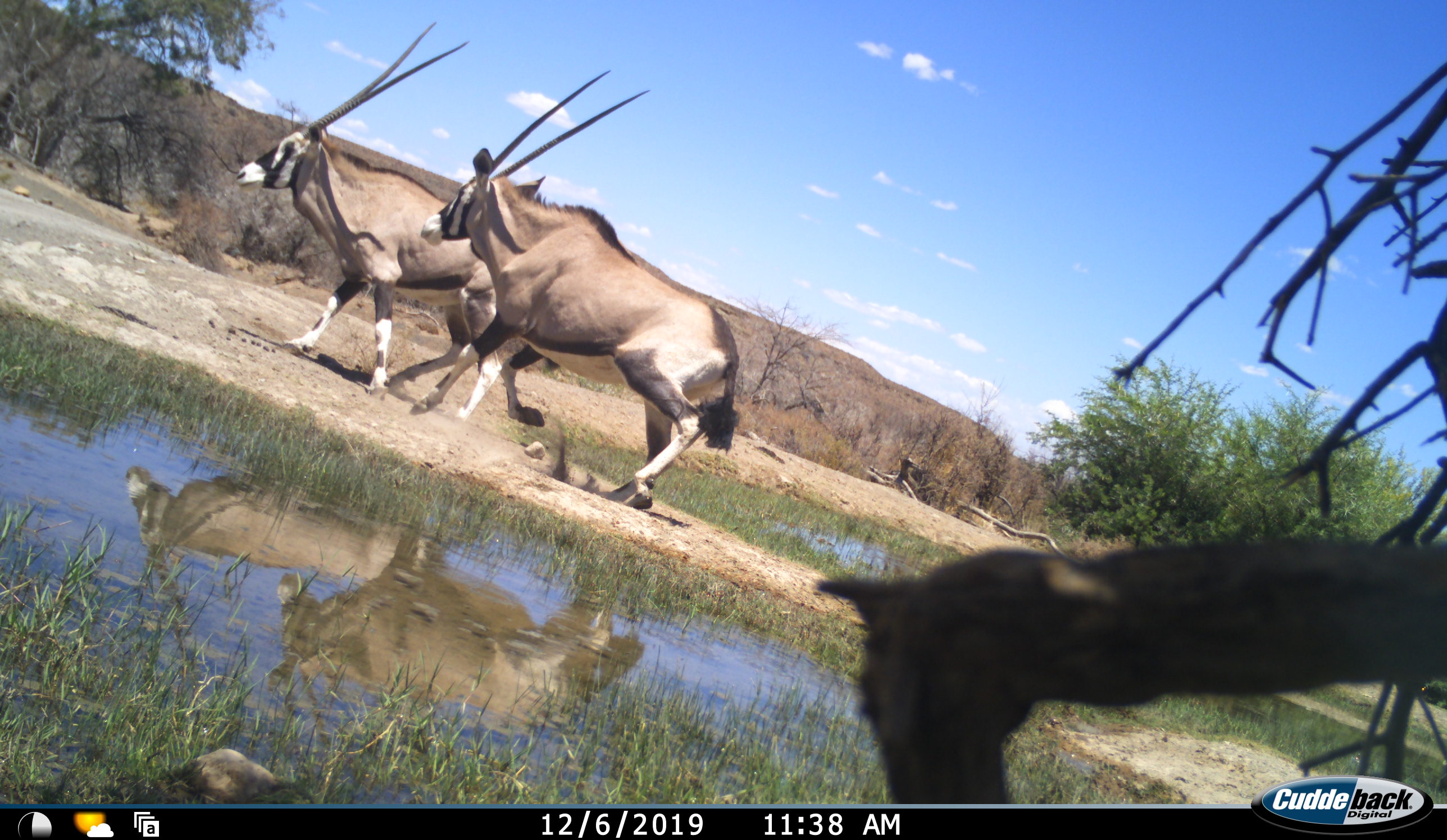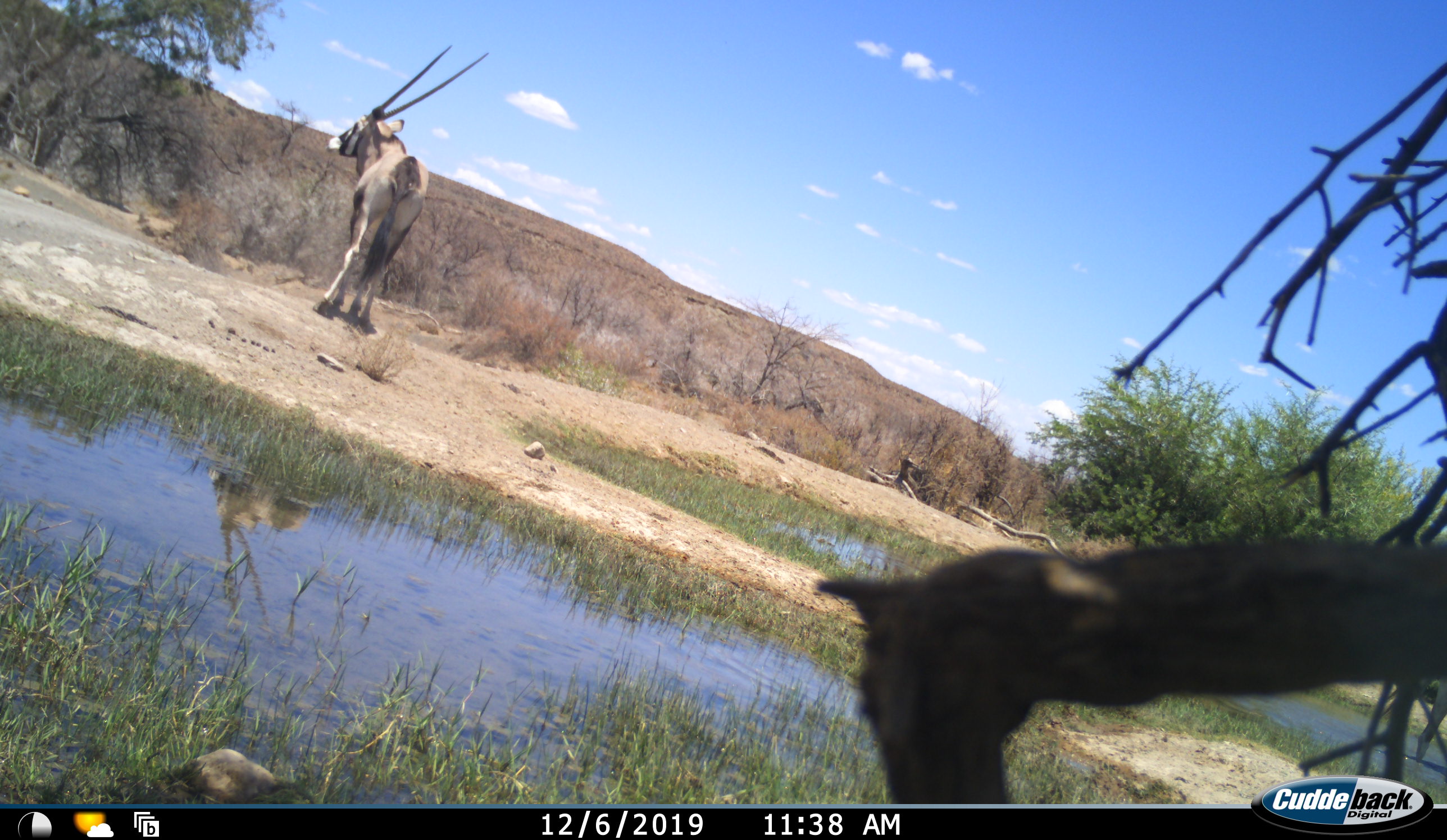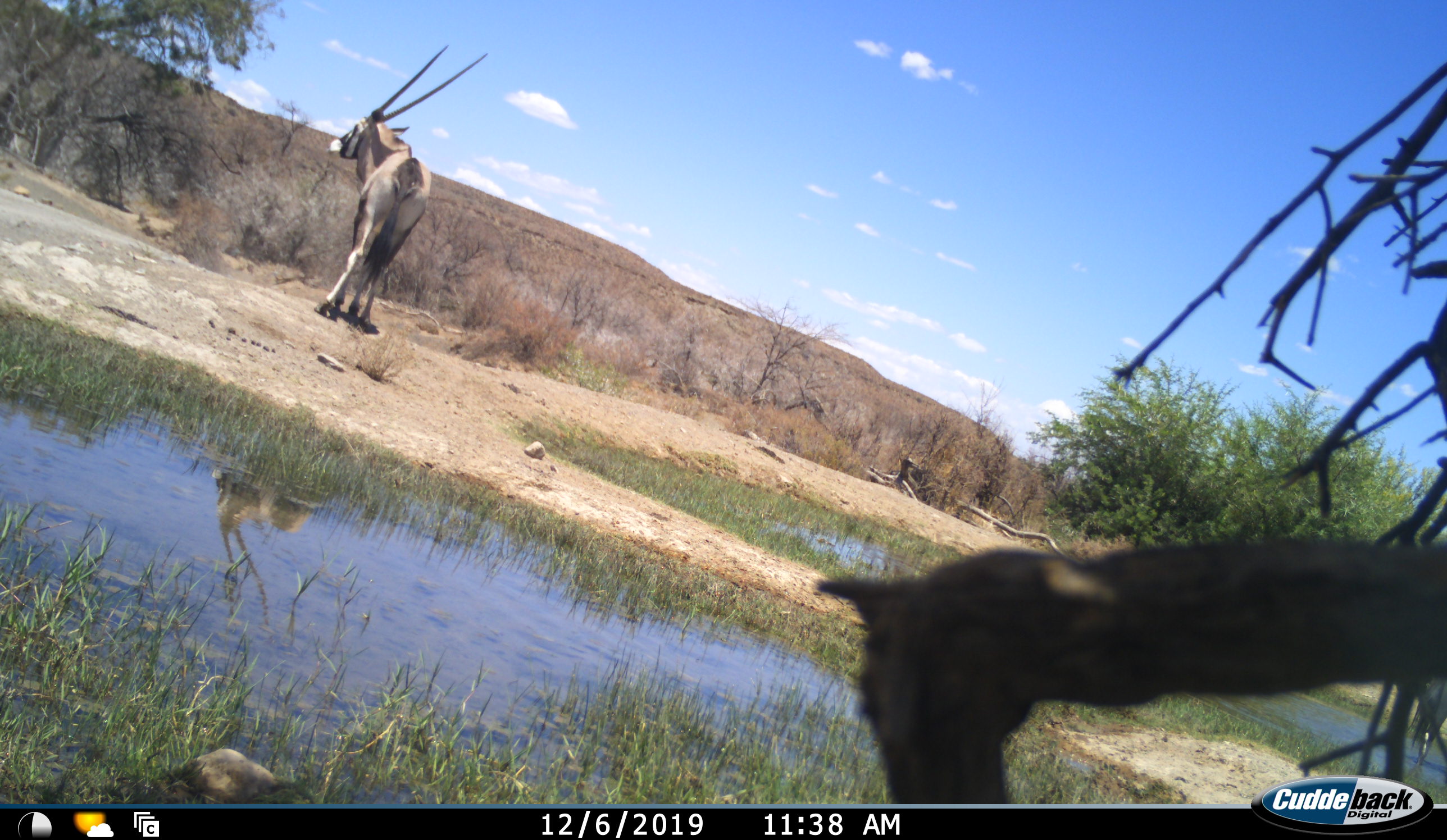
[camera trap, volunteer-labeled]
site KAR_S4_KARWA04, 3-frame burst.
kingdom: Animalia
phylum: Chordata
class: Mammalia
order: Artiodactyla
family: Bovidae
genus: Oryx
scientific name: Oryx gazella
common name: gemsbok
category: oryx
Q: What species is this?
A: Oryx (gemsbok) (Oryx gazella).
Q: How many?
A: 2.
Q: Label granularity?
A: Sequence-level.